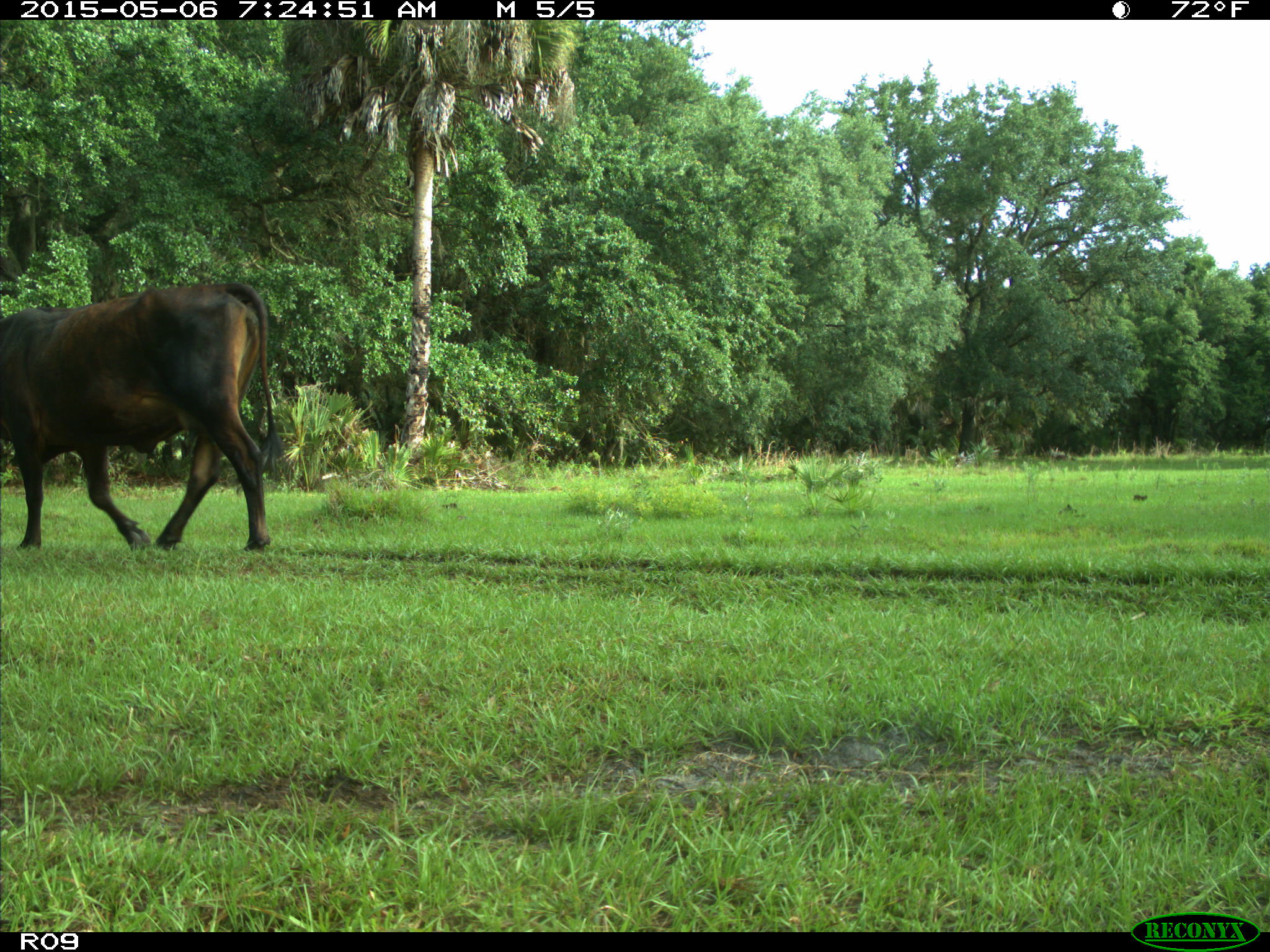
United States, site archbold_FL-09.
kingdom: Animalia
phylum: Chordata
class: Mammalia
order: Artiodactyla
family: Bovidae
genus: Bos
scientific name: Bos taurus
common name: domestic cow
Bos taurus (domestic cow).